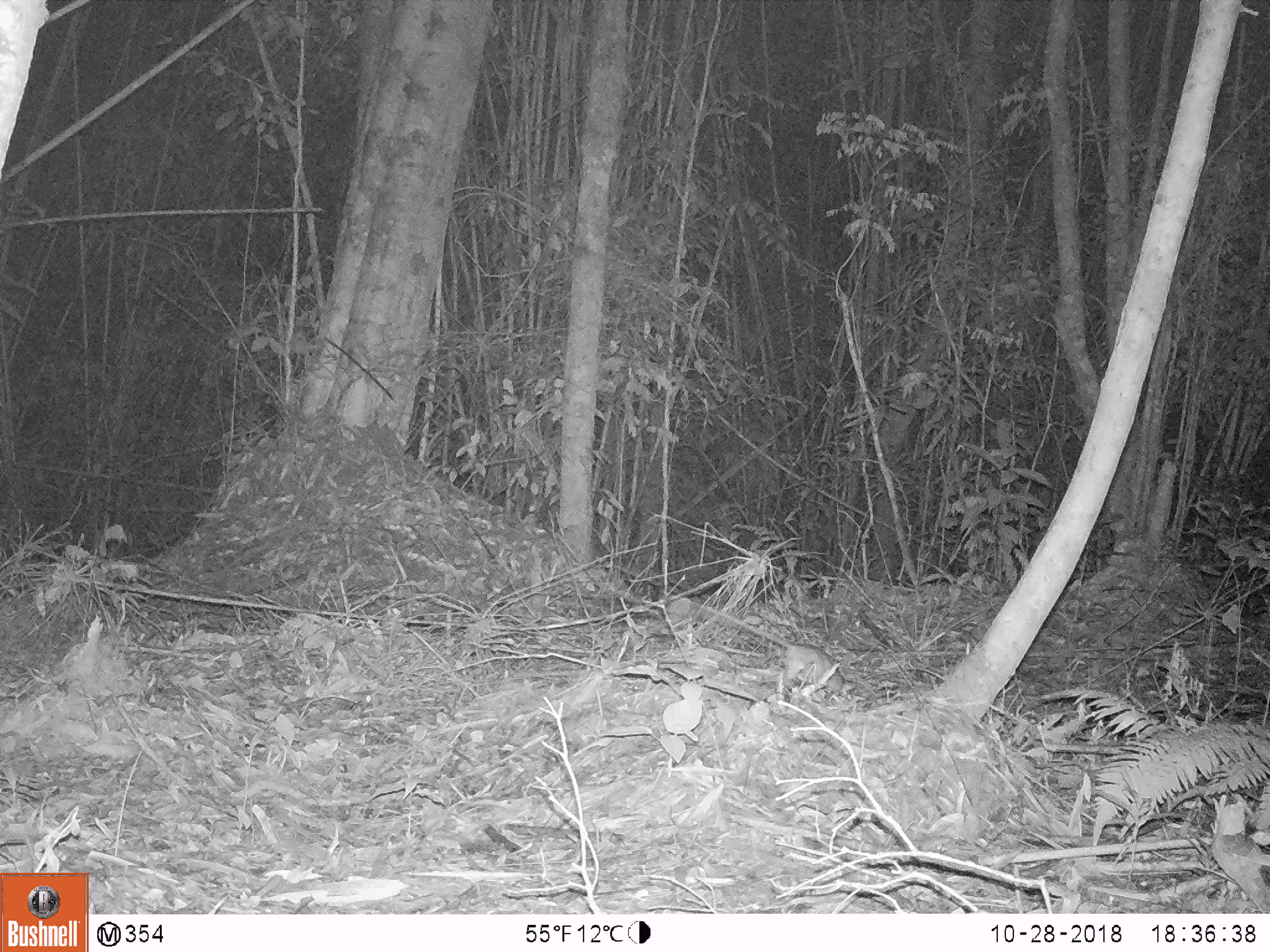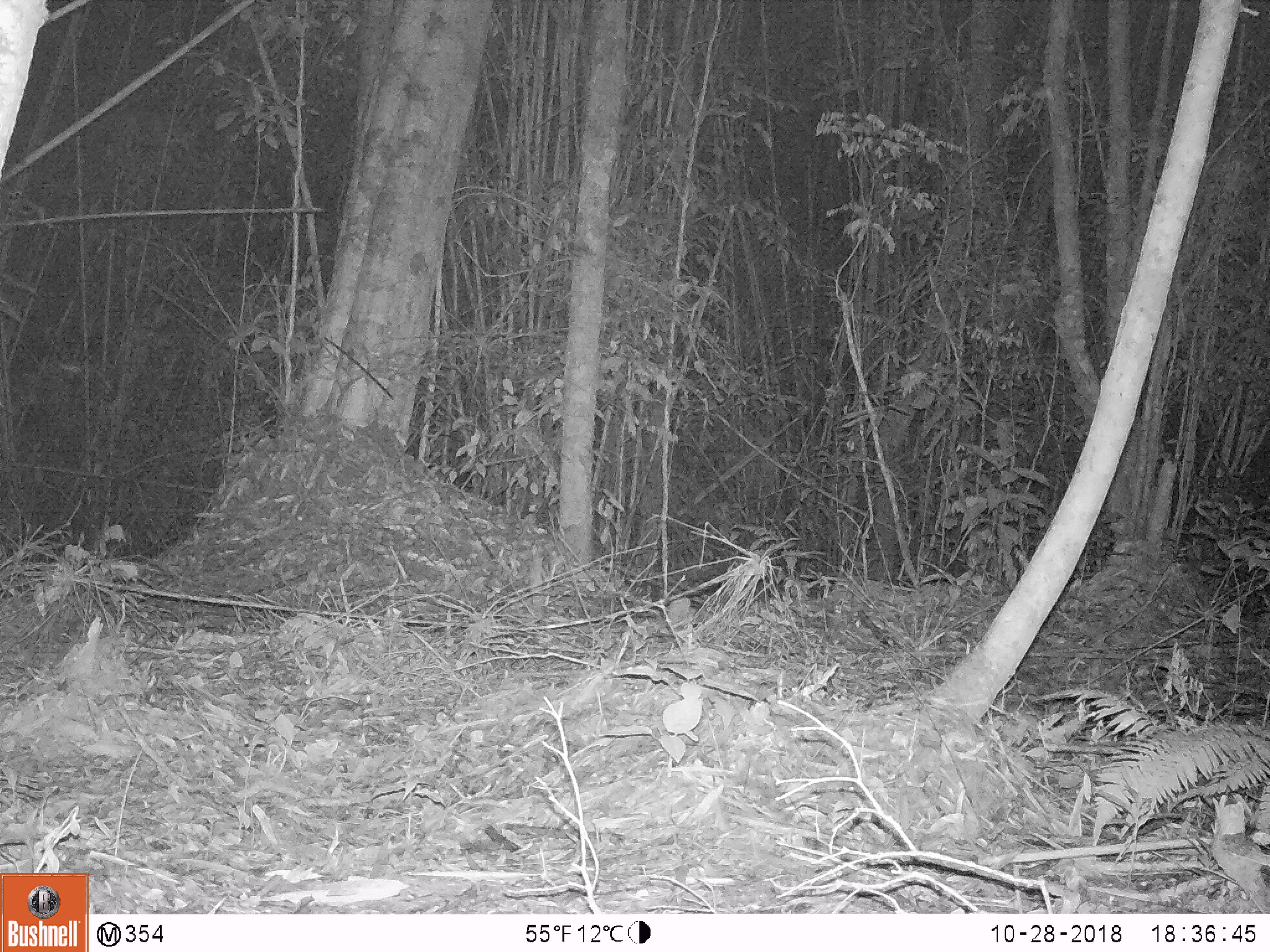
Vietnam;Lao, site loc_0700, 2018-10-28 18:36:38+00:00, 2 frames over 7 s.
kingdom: Animalia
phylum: Chordata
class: Mammalia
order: Rodentia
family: Muridae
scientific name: Muridae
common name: old-world mice and rats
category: unidentified murid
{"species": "unidentified murid (old-world mice and rats) (Muridae)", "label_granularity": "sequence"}